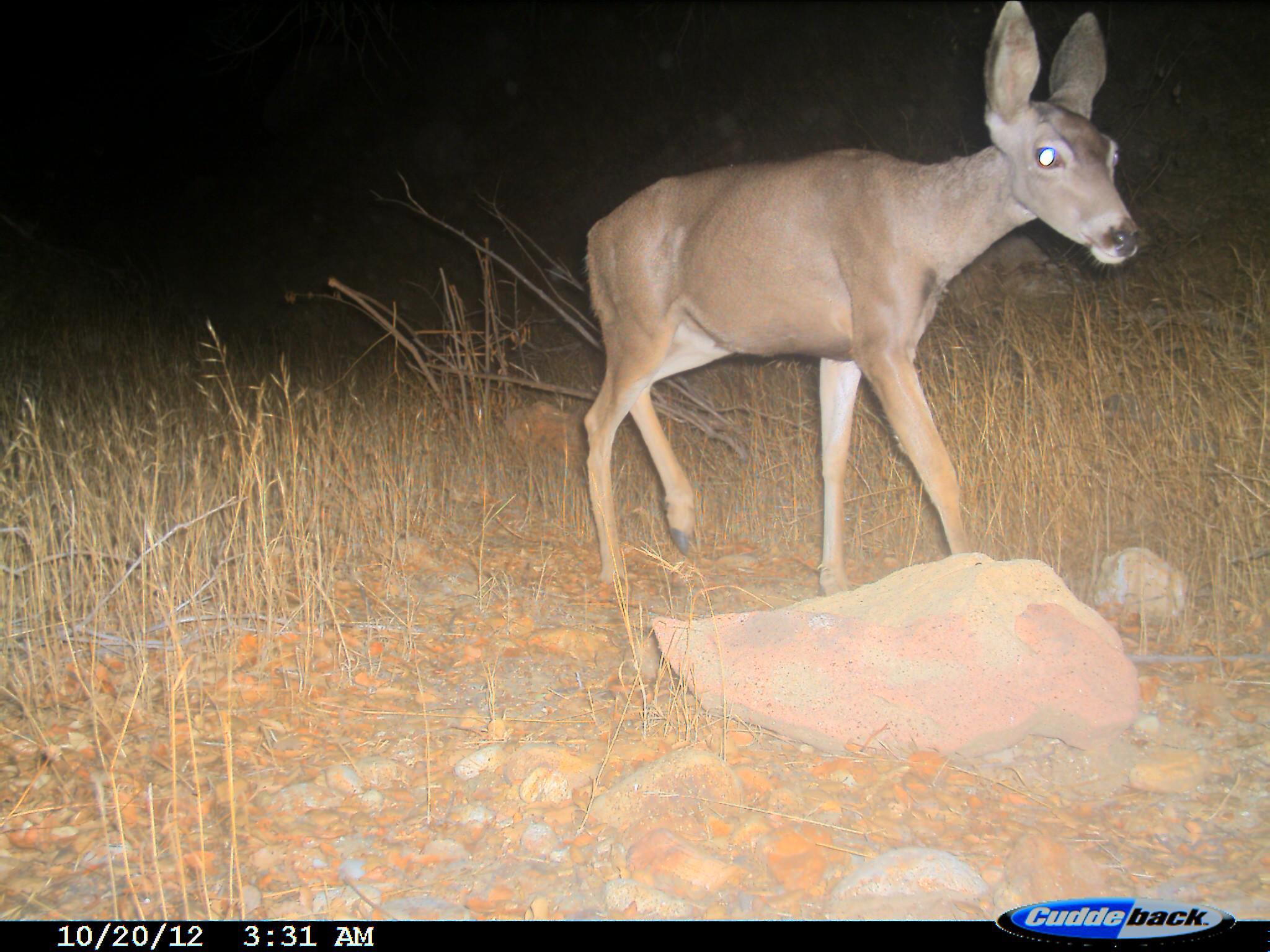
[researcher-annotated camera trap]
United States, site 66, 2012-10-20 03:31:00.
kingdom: Animalia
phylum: Chordata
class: Mammalia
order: Artiodactyla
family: Cervidae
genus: Odocoileus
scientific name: Odocoileus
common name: deer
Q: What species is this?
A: Deer (Odocoileus).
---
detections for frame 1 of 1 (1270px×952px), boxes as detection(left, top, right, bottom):
deer: detection(580, 0, 1143, 601)